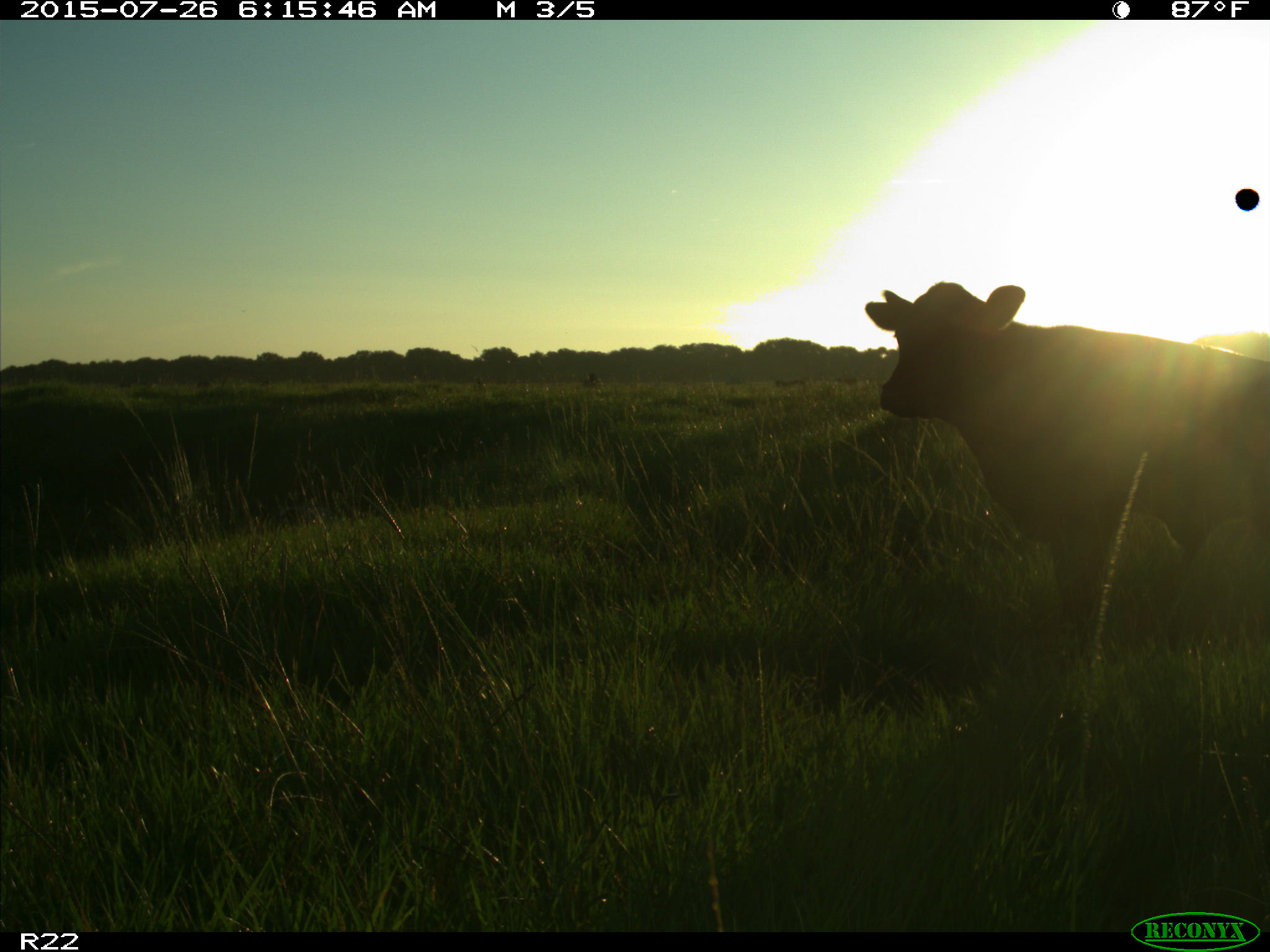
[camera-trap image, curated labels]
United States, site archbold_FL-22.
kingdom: Animalia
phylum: Chordata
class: Mammalia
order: Artiodactyla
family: Bovidae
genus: Bos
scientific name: Bos taurus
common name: domestic cow